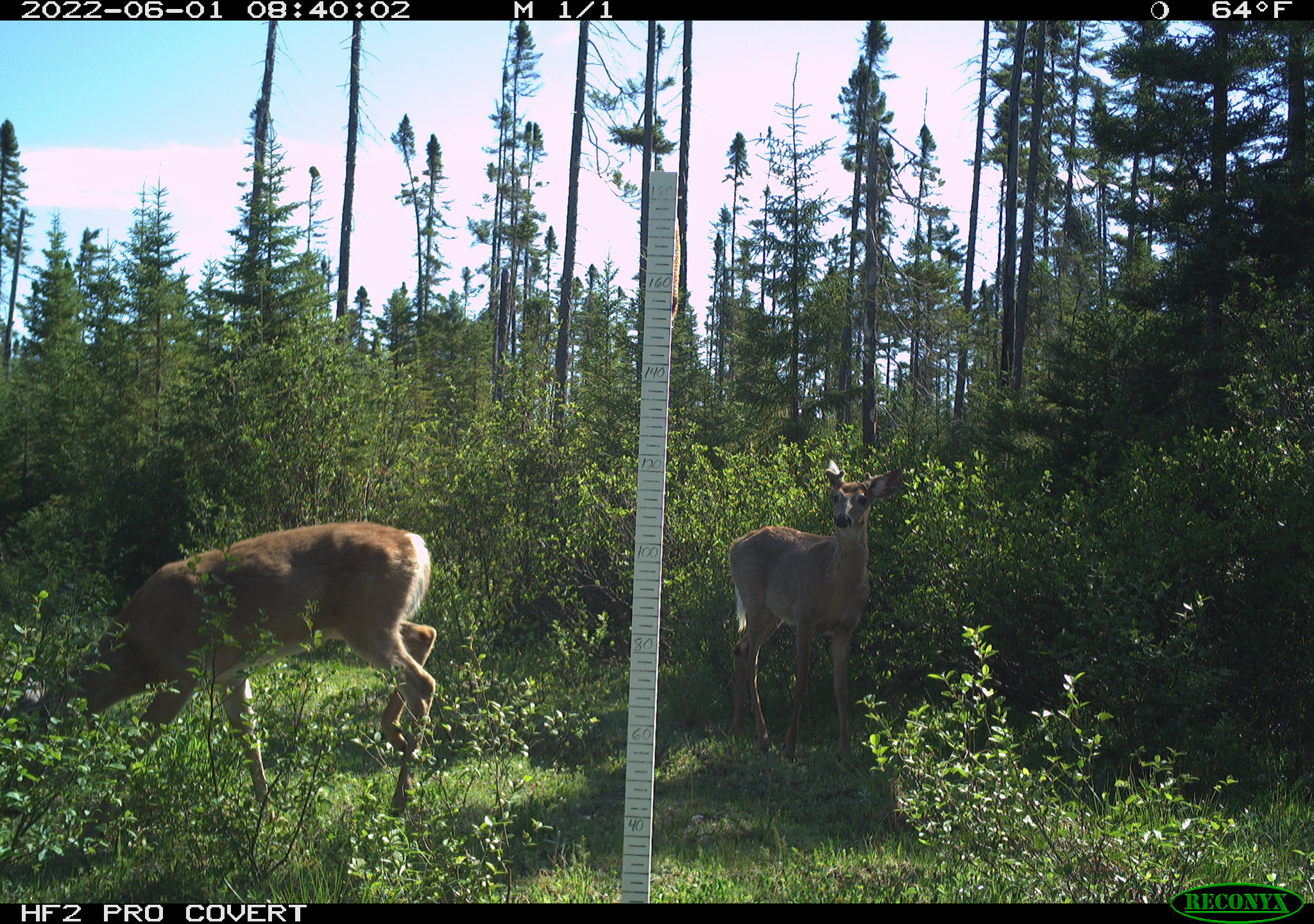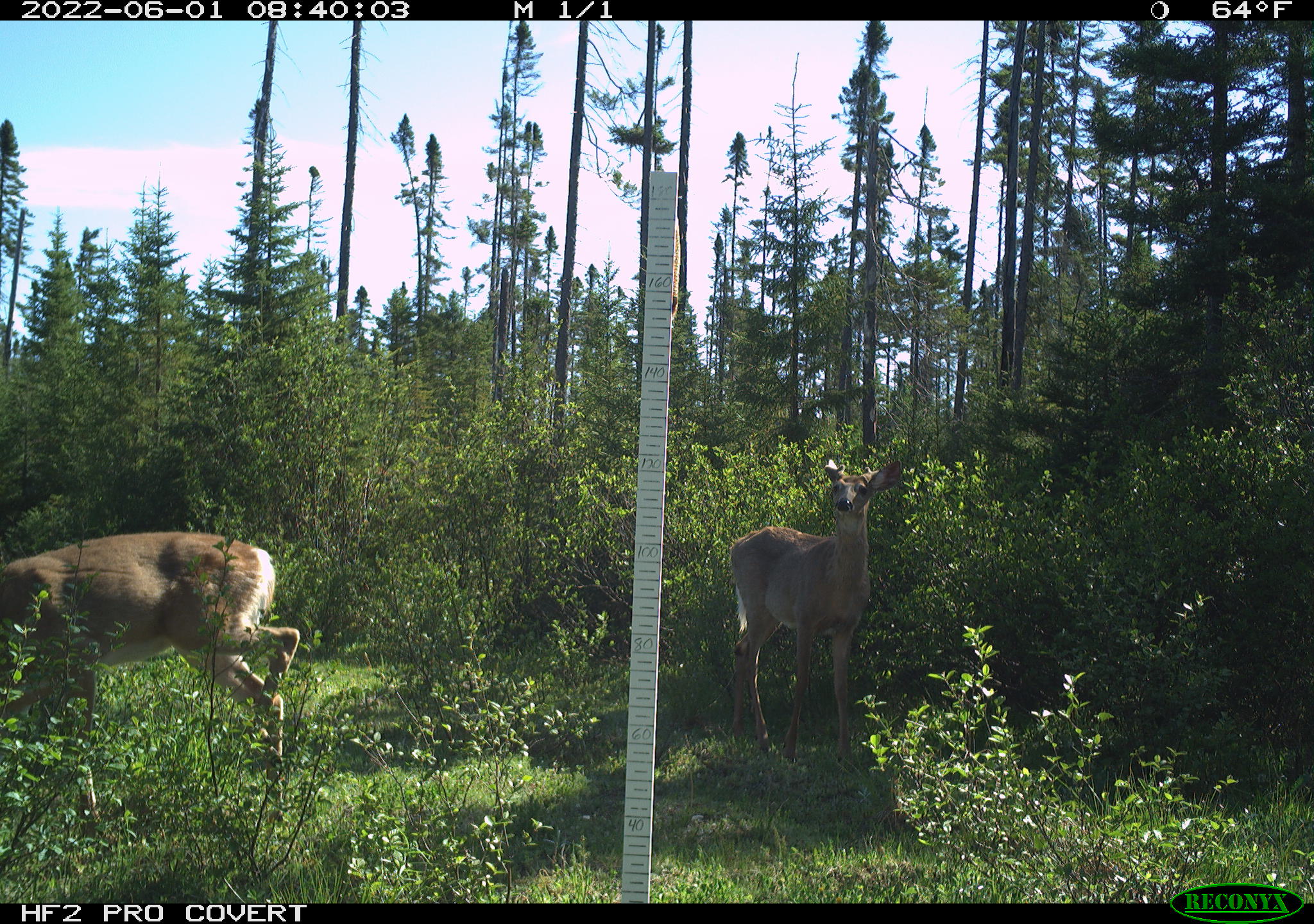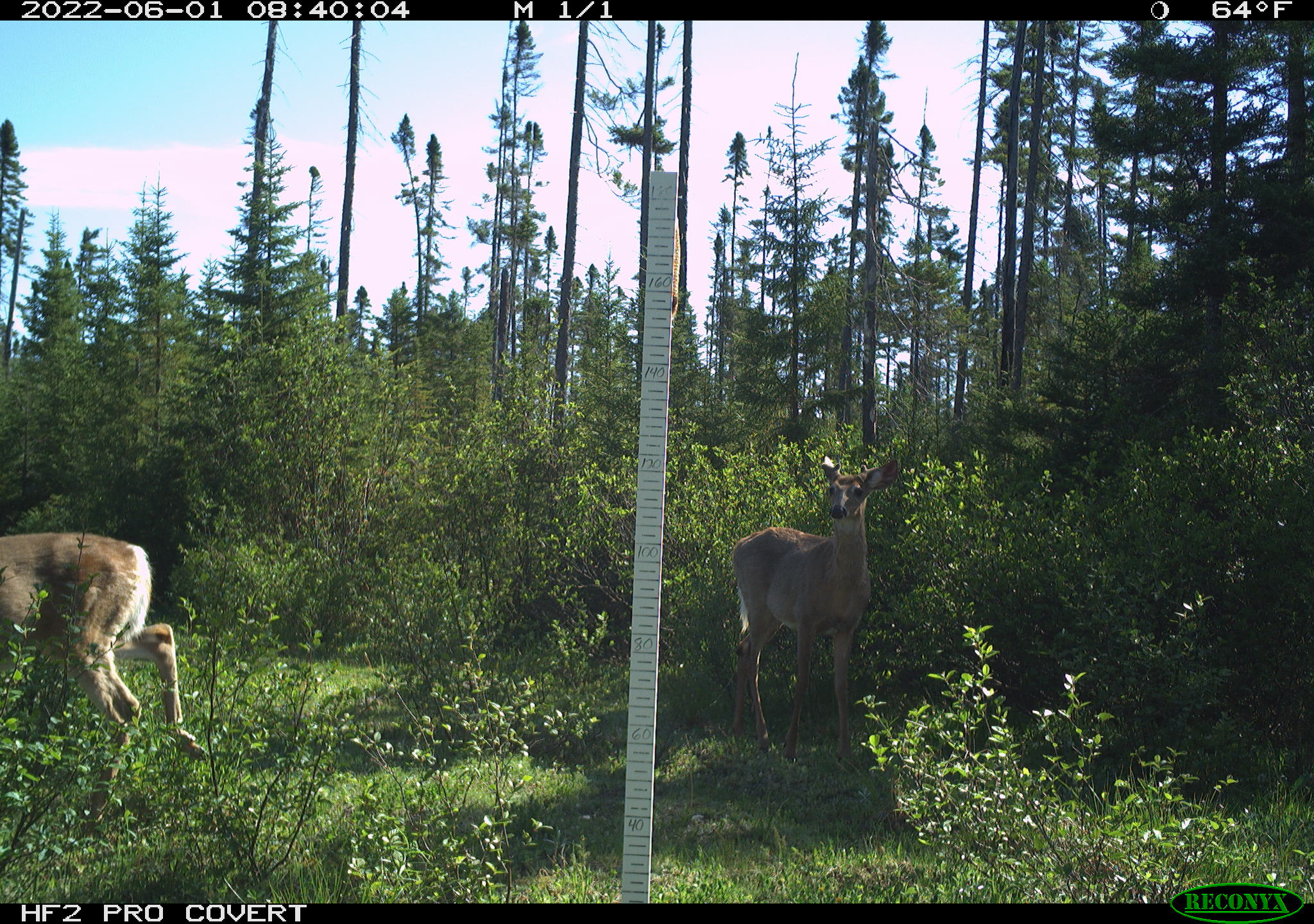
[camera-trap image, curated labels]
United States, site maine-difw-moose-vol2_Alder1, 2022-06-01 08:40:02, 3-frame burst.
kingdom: Animalia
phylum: Chordata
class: Mammalia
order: Artiodactyla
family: Cervidae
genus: Odocoileus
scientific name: Odocoileus virginianus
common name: white-tailed deer